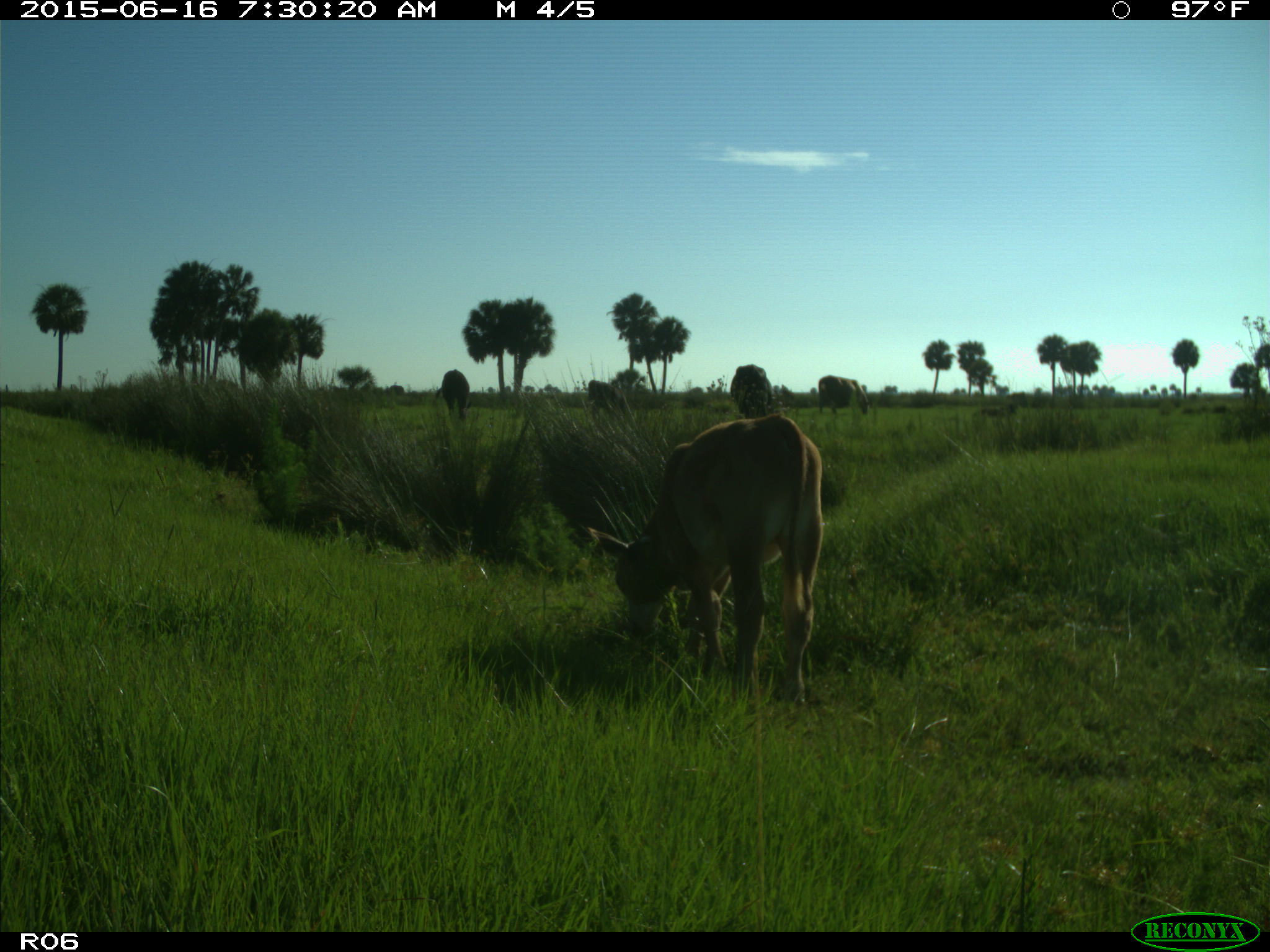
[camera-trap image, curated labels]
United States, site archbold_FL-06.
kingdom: Animalia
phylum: Chordata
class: Mammalia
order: Artiodactyla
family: Bovidae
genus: Bos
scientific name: Bos taurus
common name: domestic cow